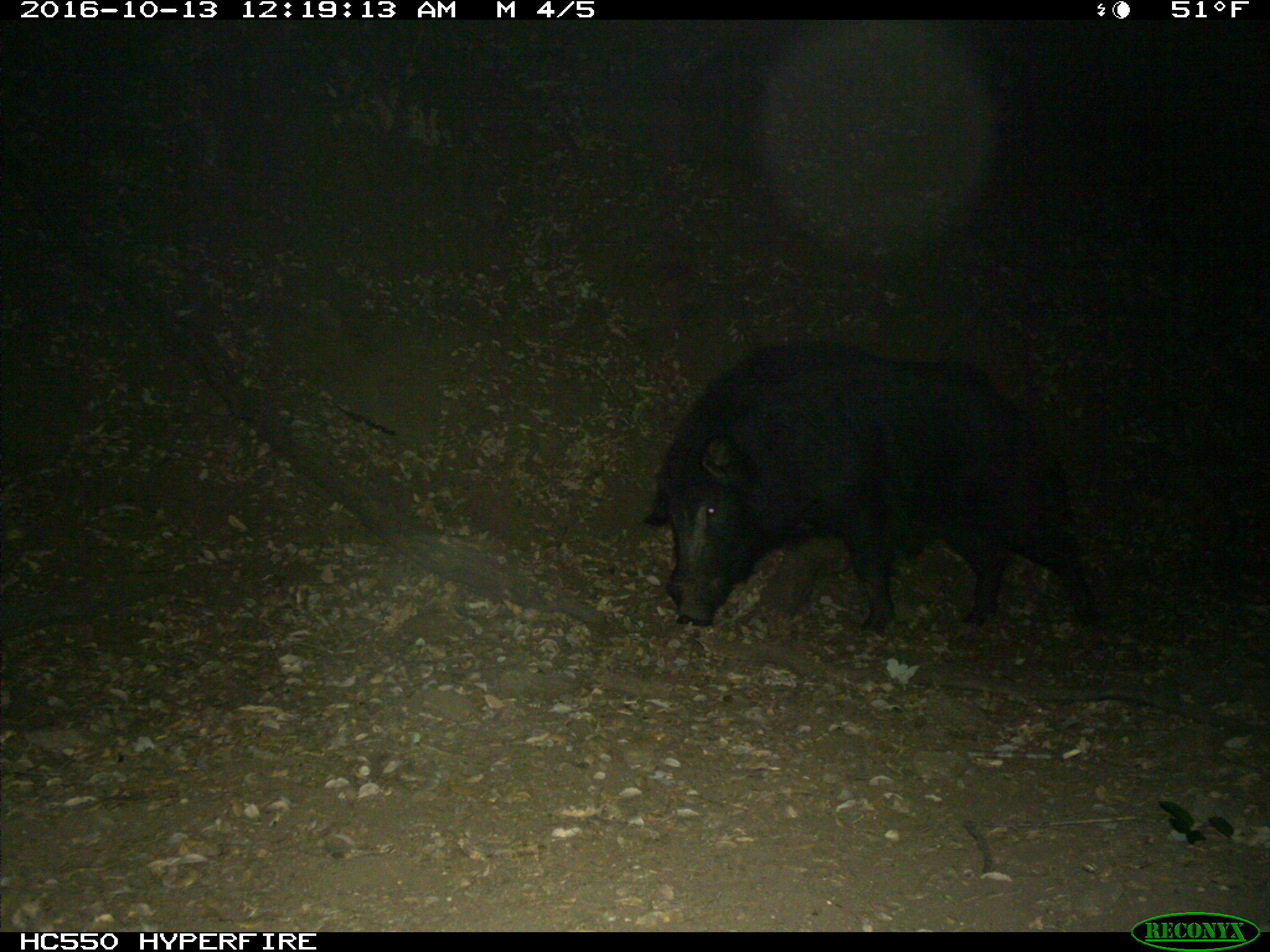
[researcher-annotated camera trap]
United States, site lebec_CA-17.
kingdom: Animalia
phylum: Chordata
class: Mammalia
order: Artiodactyla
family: Suidae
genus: Sus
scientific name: Sus scrofa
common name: wild boar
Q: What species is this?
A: Sus scrofa (wild boar).